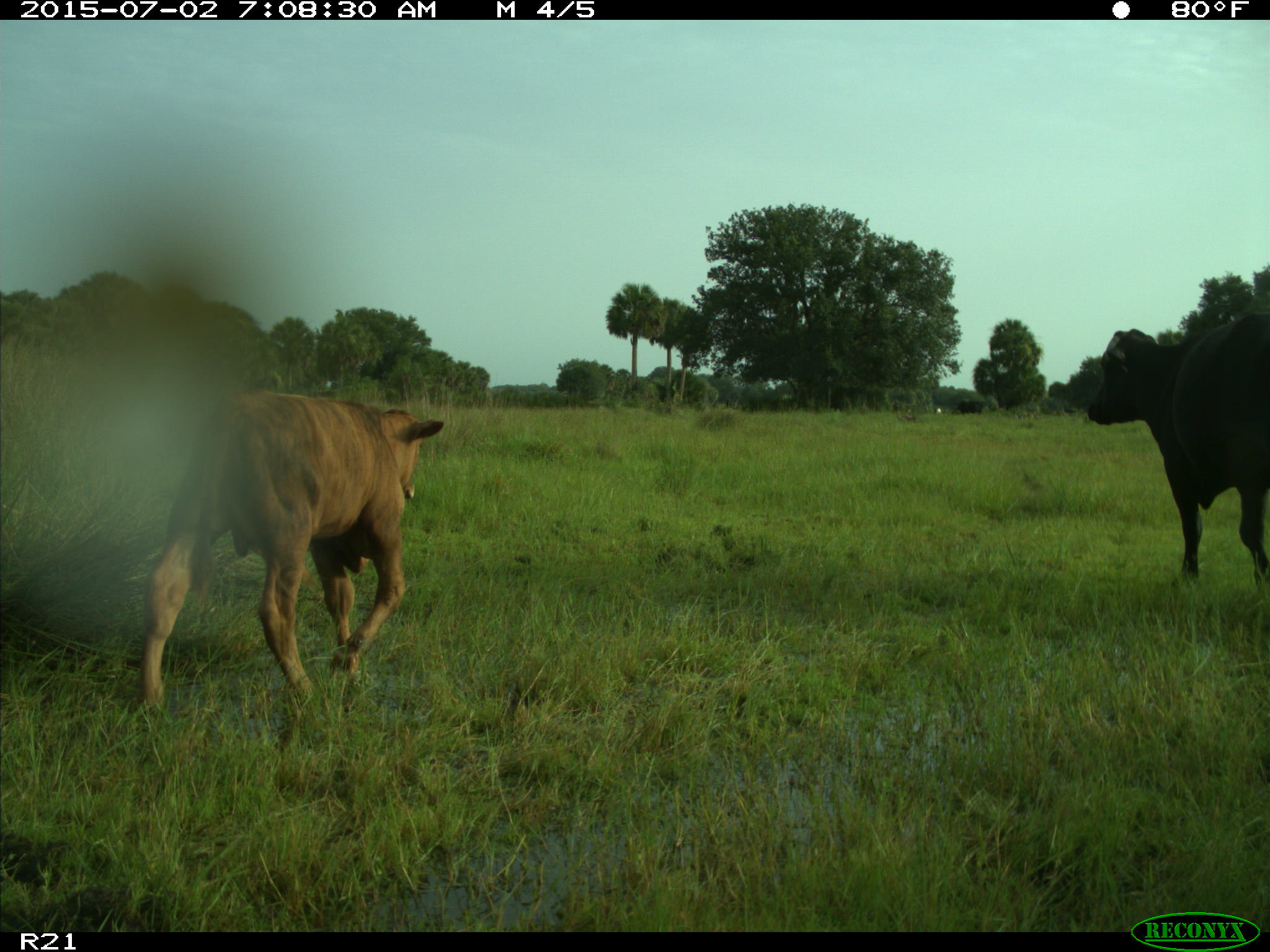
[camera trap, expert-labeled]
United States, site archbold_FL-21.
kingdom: Animalia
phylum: Chordata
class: Mammalia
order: Artiodactyla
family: Bovidae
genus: Bos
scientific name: Bos taurus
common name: domestic cow